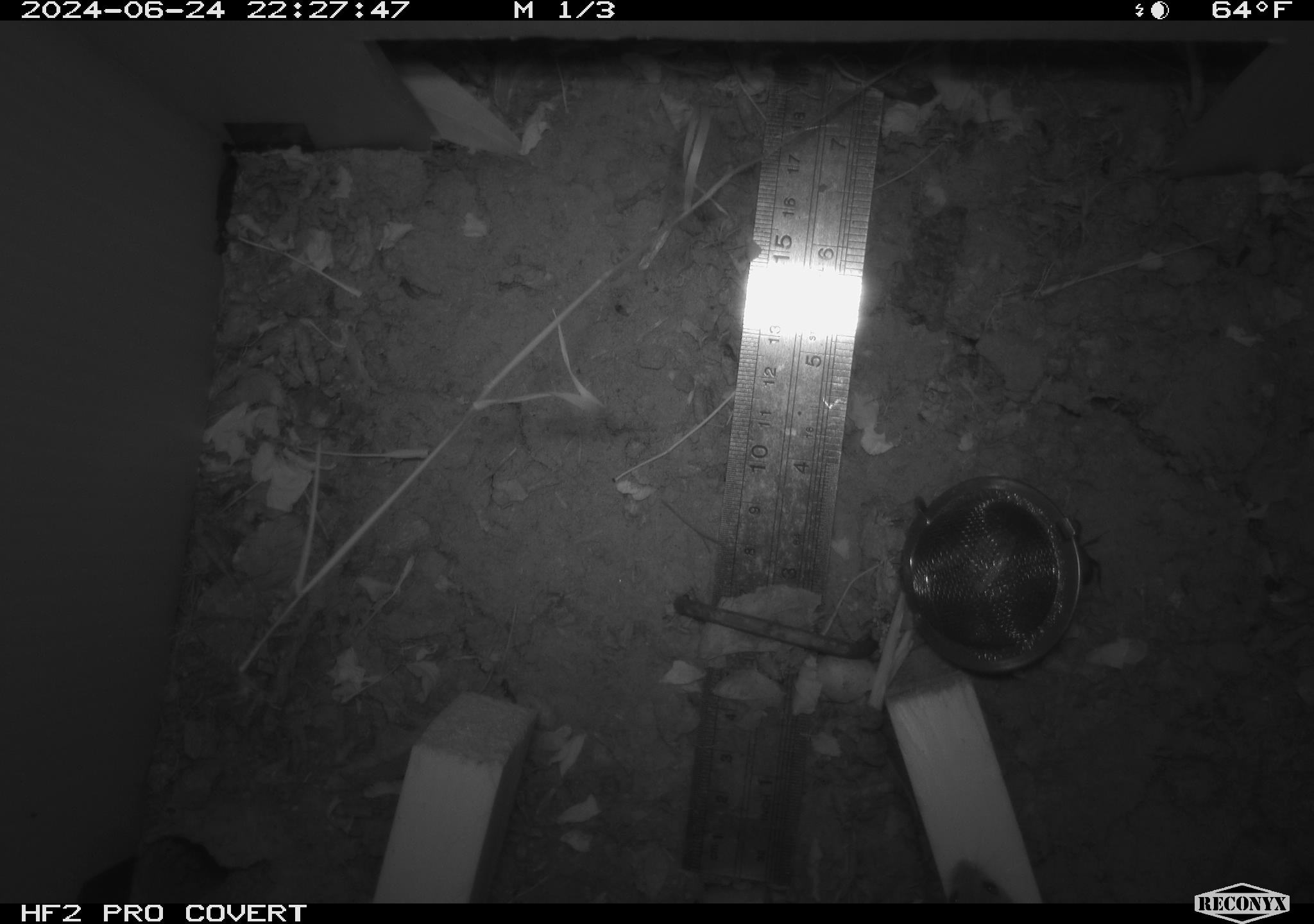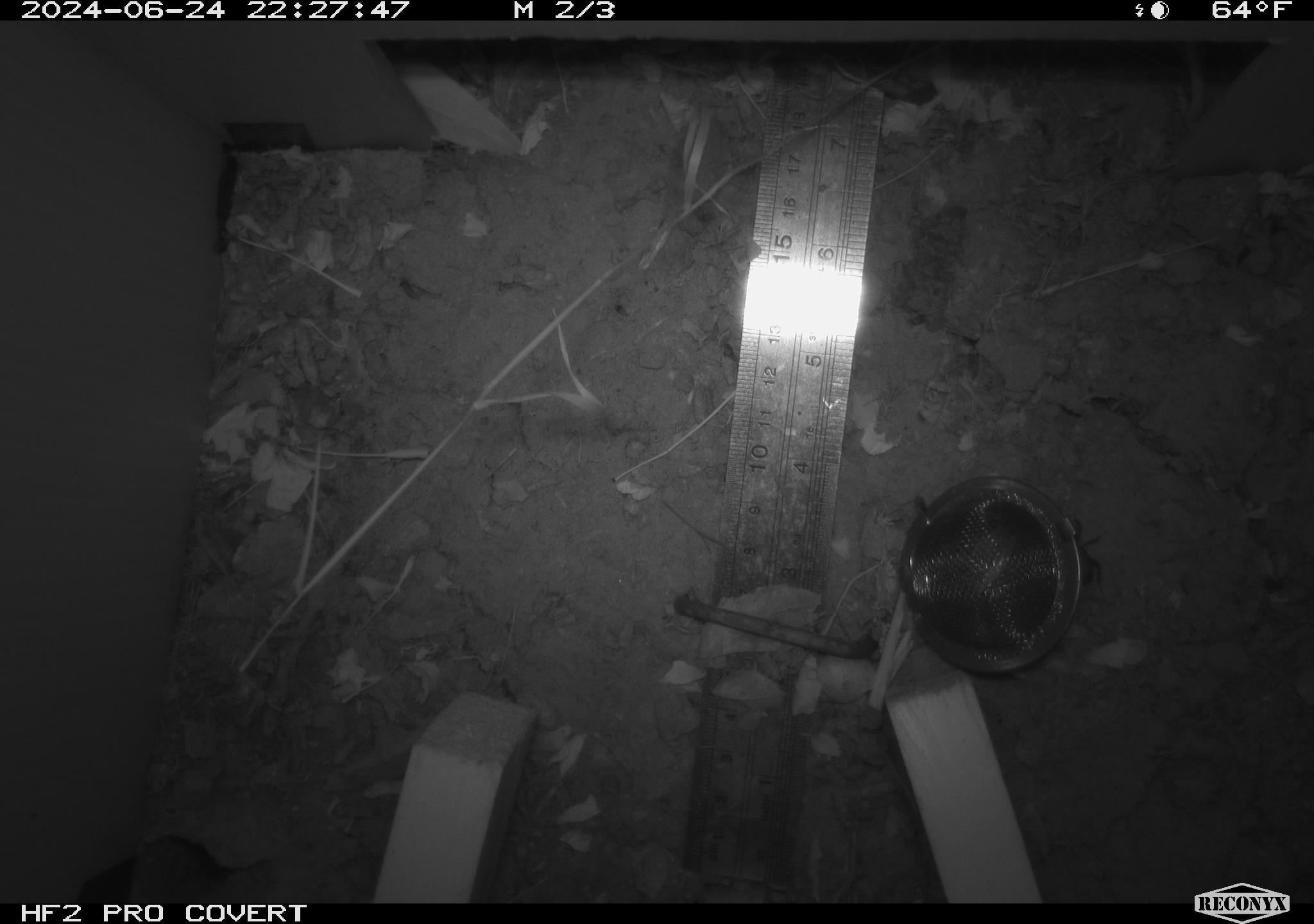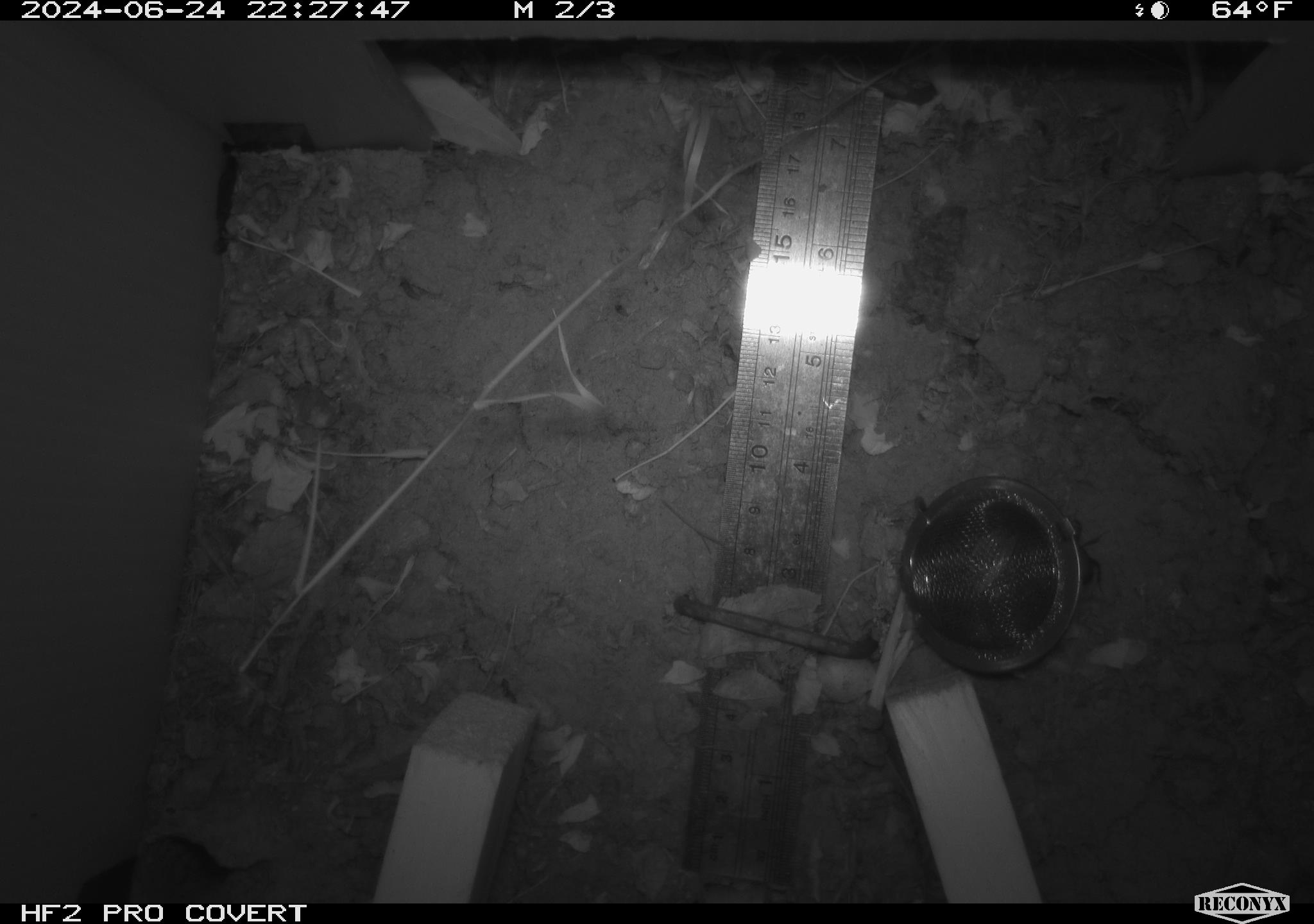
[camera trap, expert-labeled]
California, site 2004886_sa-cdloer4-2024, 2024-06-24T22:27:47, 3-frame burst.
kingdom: Animalia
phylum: Chordata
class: Mammalia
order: Rodentia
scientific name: Rodentia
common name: rodent